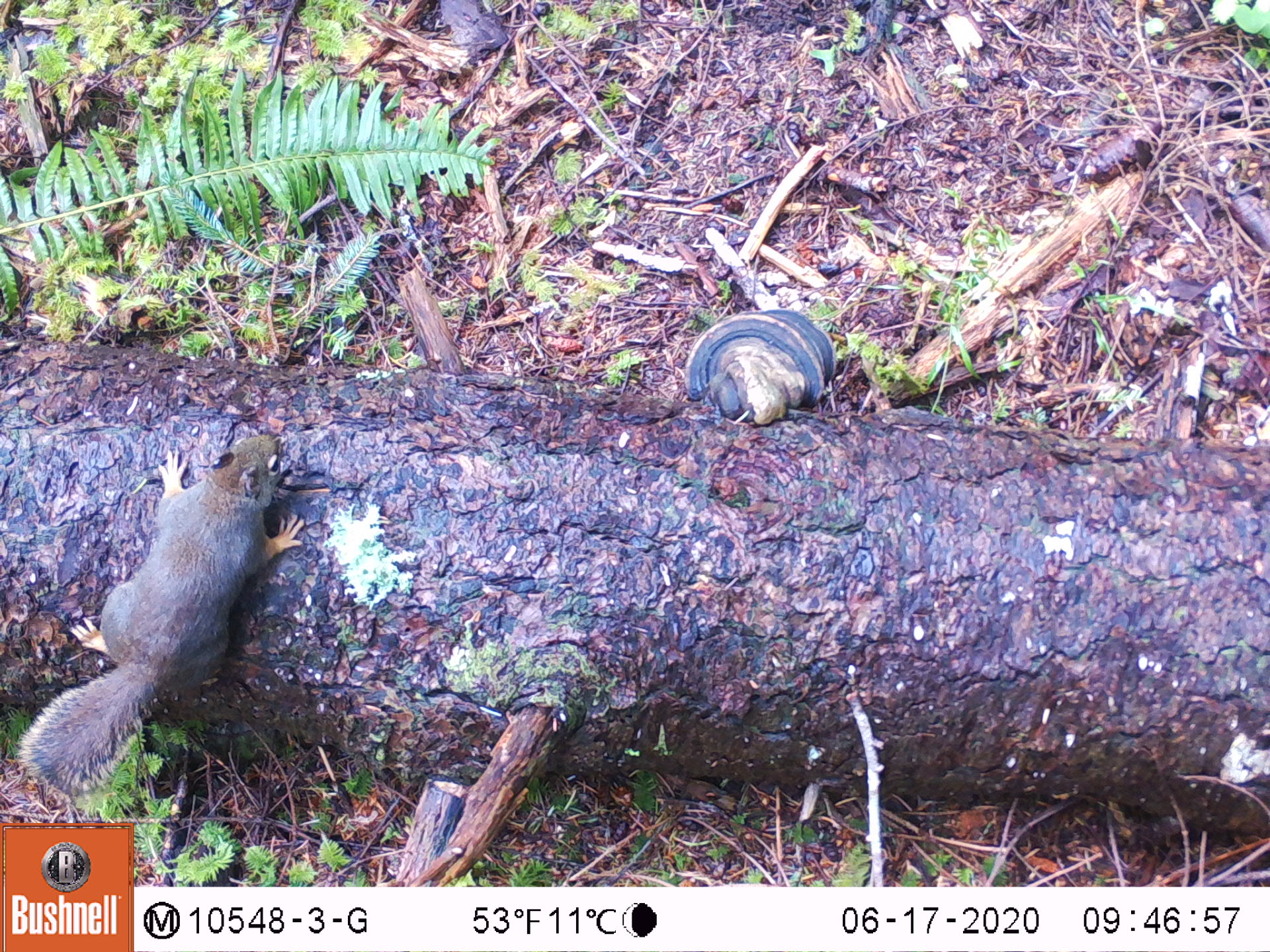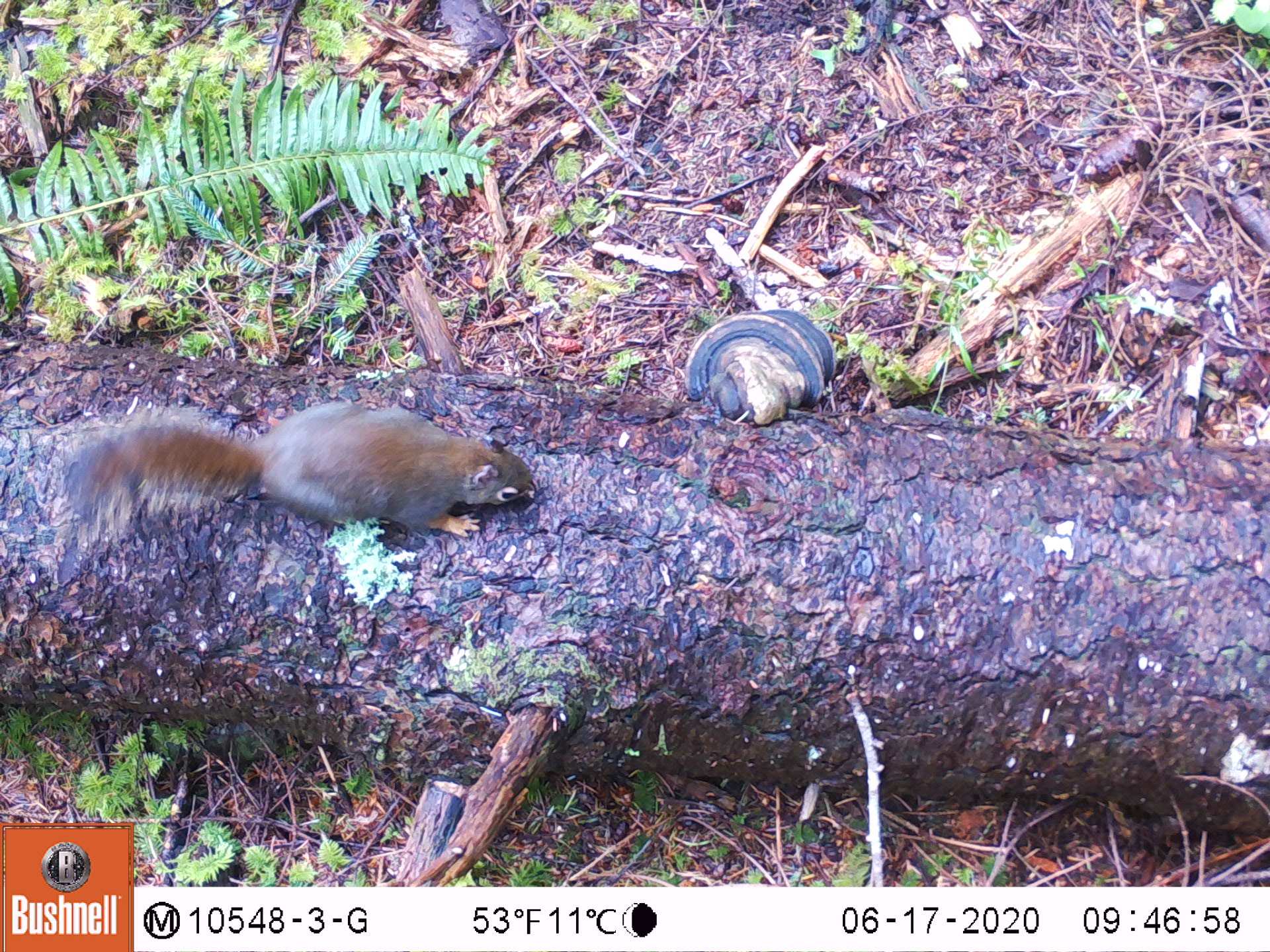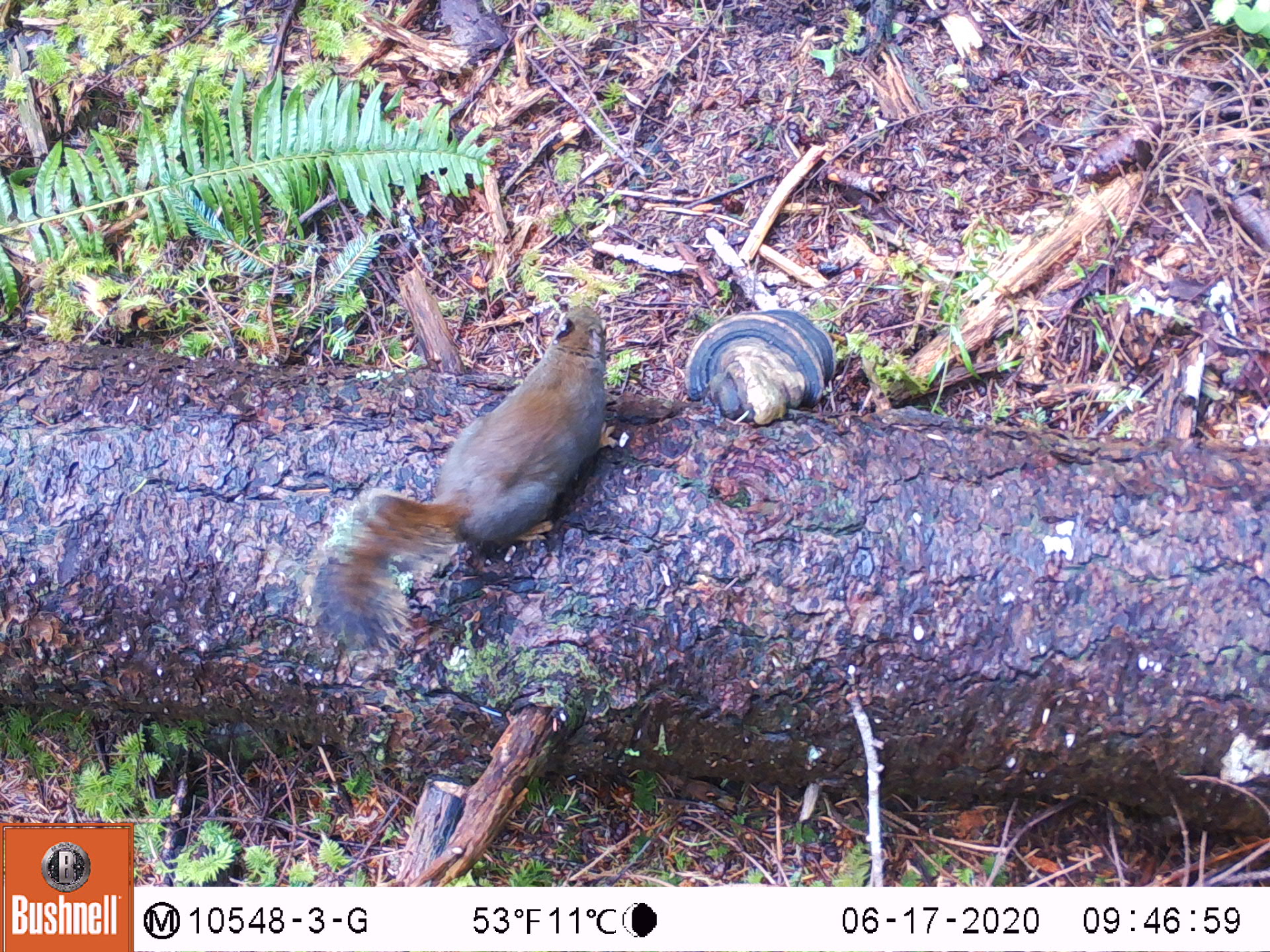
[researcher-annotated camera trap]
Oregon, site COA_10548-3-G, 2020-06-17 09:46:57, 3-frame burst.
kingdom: Animalia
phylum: Chordata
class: Mammalia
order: Rodentia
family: Sciuridae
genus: Tamiasciurus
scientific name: Tamiasciurus douglasii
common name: douglas squirrel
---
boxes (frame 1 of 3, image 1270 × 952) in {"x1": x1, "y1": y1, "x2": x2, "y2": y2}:
douglas squirrel: {"x1": 25, "y1": 428, "x2": 308, "y2": 799}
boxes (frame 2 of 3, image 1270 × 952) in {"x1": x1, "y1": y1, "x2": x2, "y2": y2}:
douglas squirrel: {"x1": 58, "y1": 404, "x2": 544, "y2": 548}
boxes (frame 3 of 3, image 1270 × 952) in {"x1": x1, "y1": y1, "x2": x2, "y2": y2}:
douglas squirrel: {"x1": 301, "y1": 294, "x2": 614, "y2": 647}